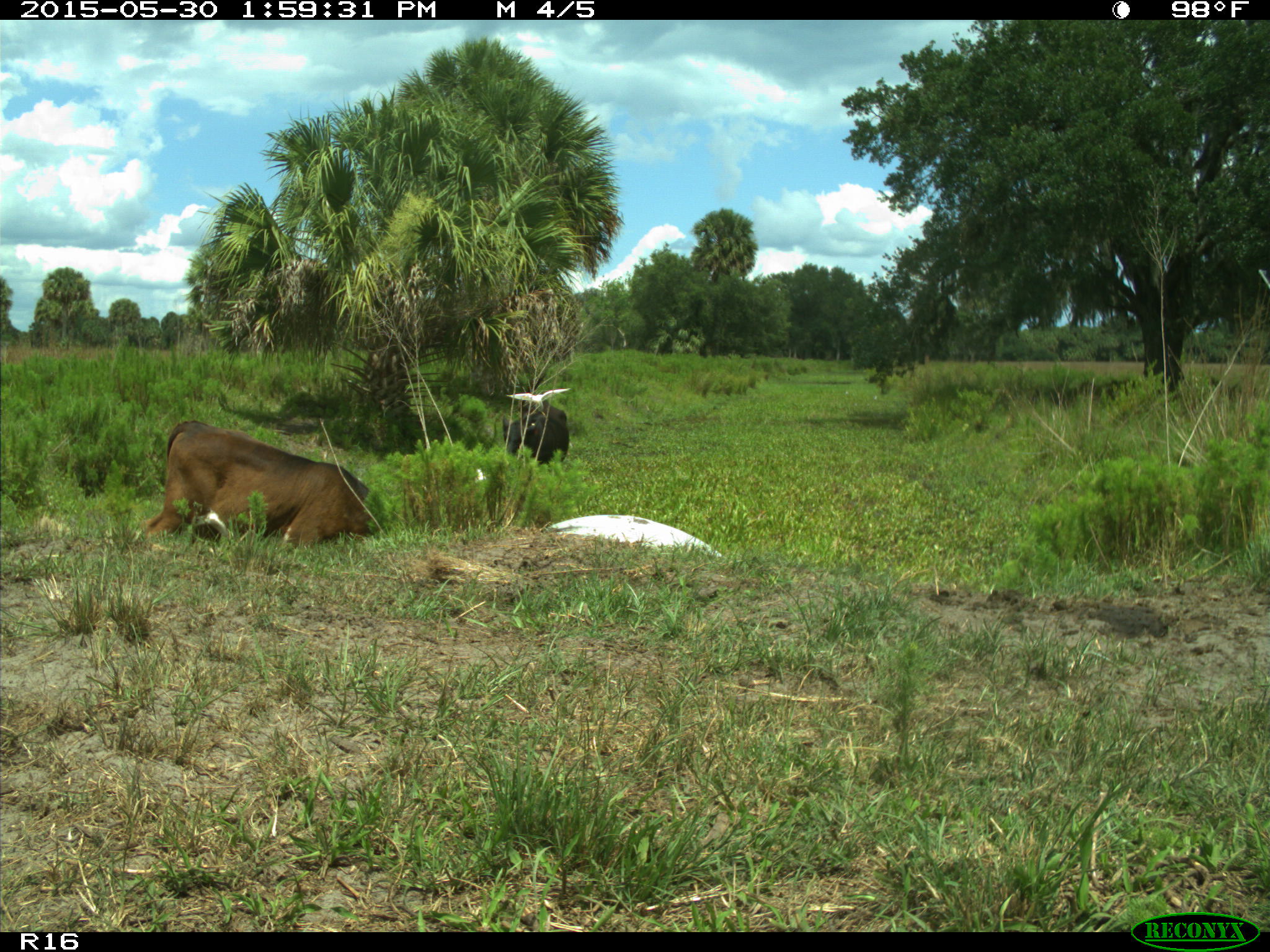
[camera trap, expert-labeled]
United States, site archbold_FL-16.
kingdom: Animalia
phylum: Chordata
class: Mammalia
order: Artiodactyla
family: Bovidae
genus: Bos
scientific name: Bos taurus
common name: domestic cow